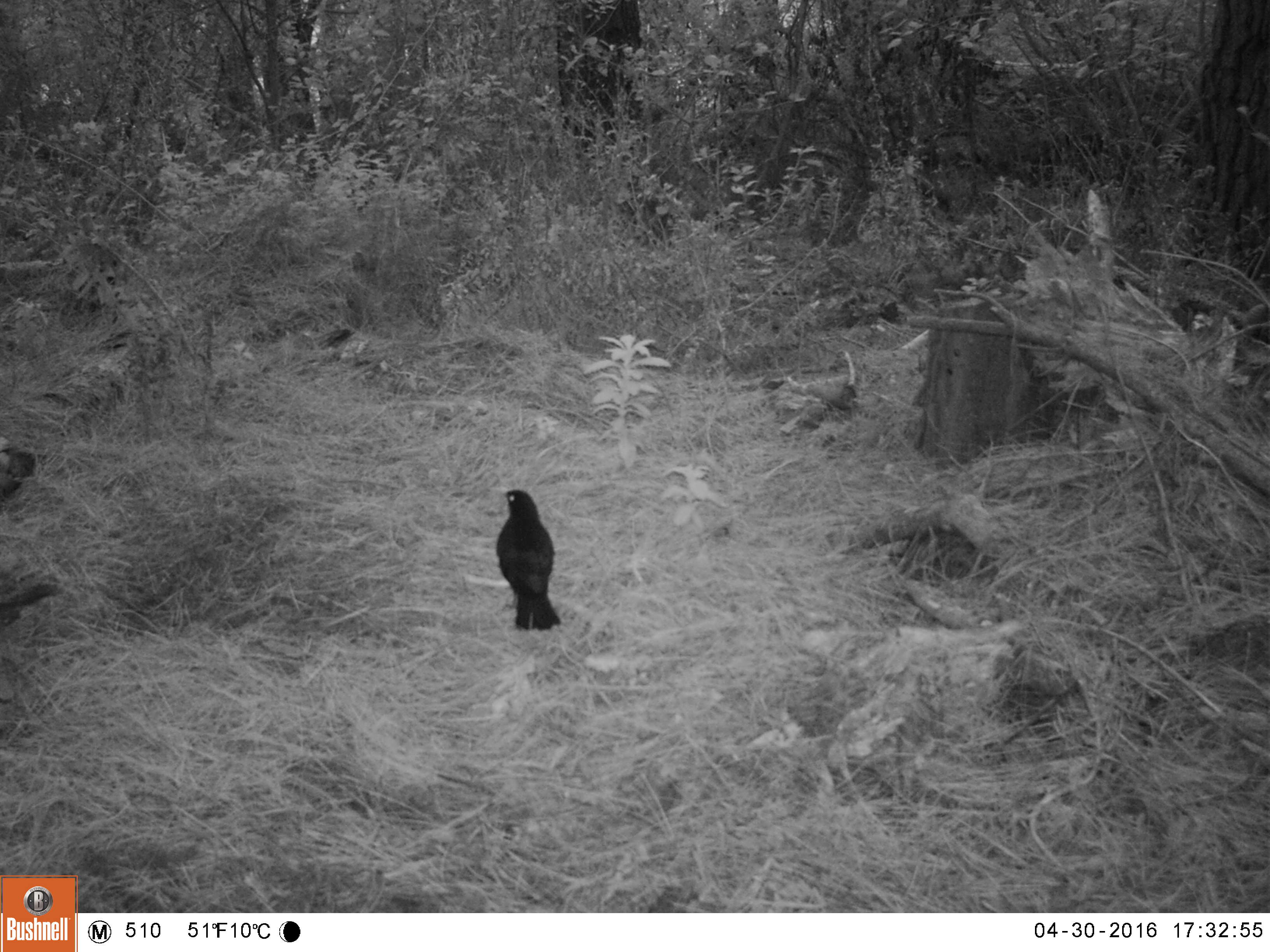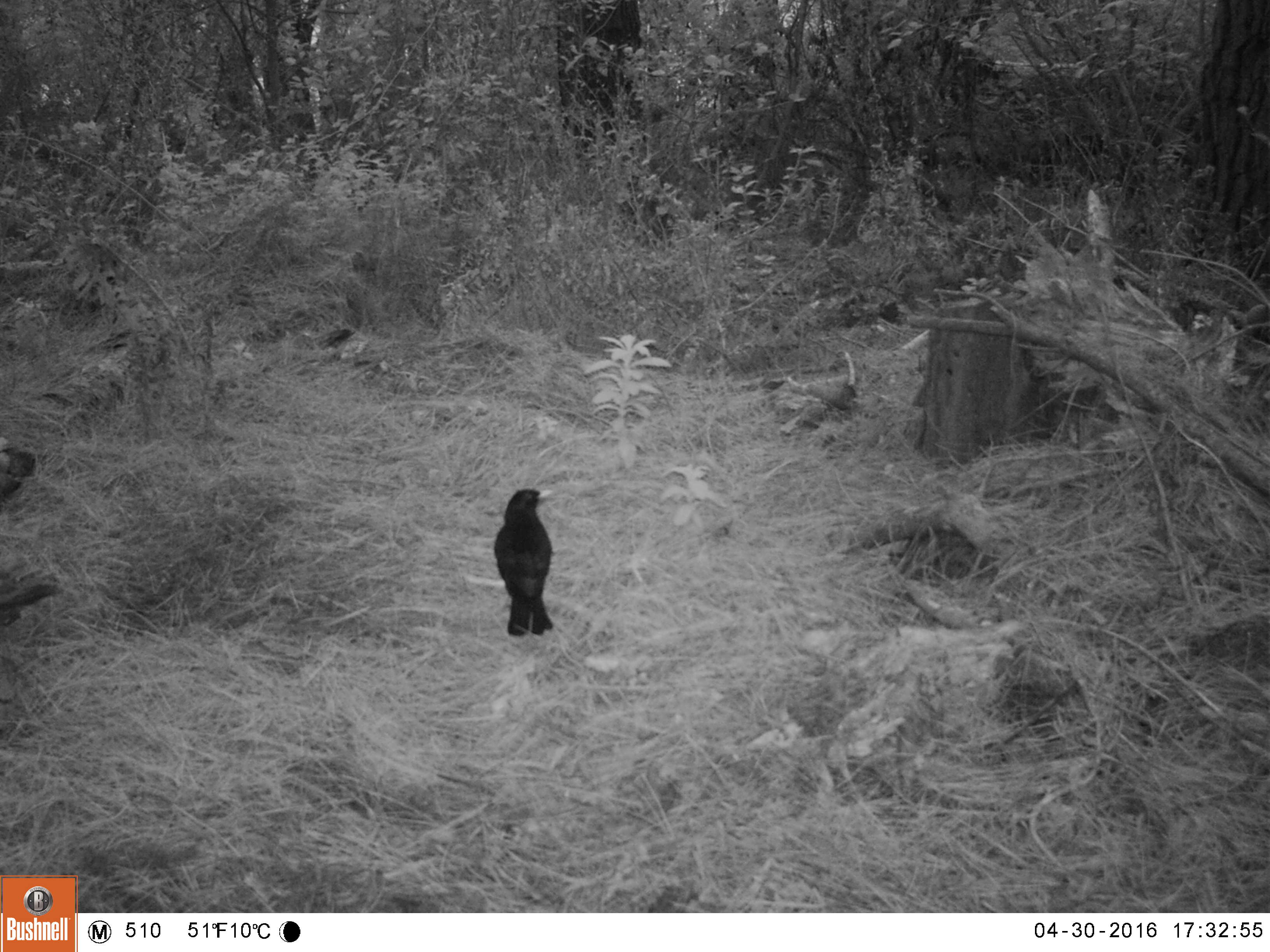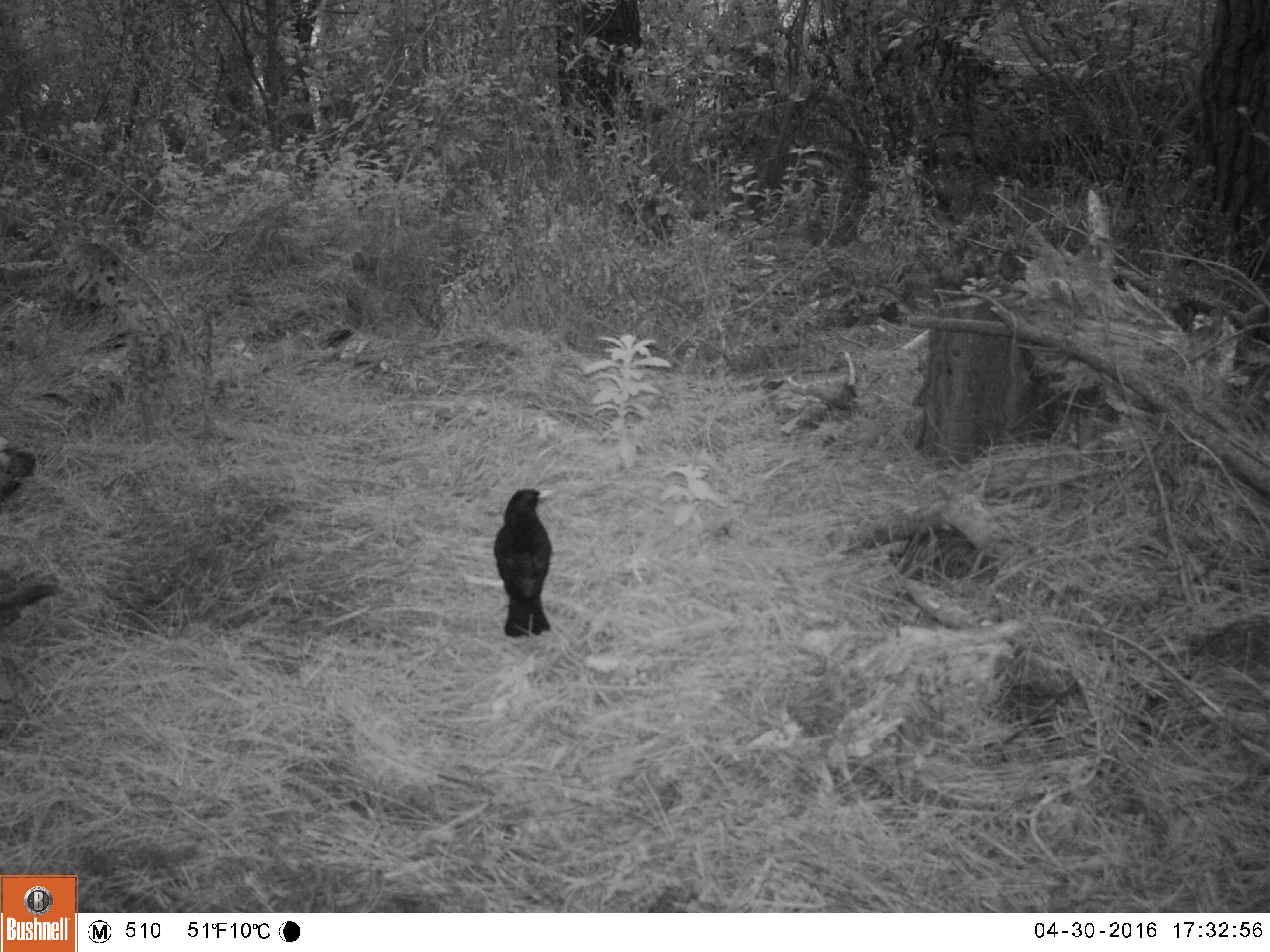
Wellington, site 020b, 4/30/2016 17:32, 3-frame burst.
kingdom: Animalia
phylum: Chordata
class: Aves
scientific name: Aves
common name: bird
Bird (Aves).